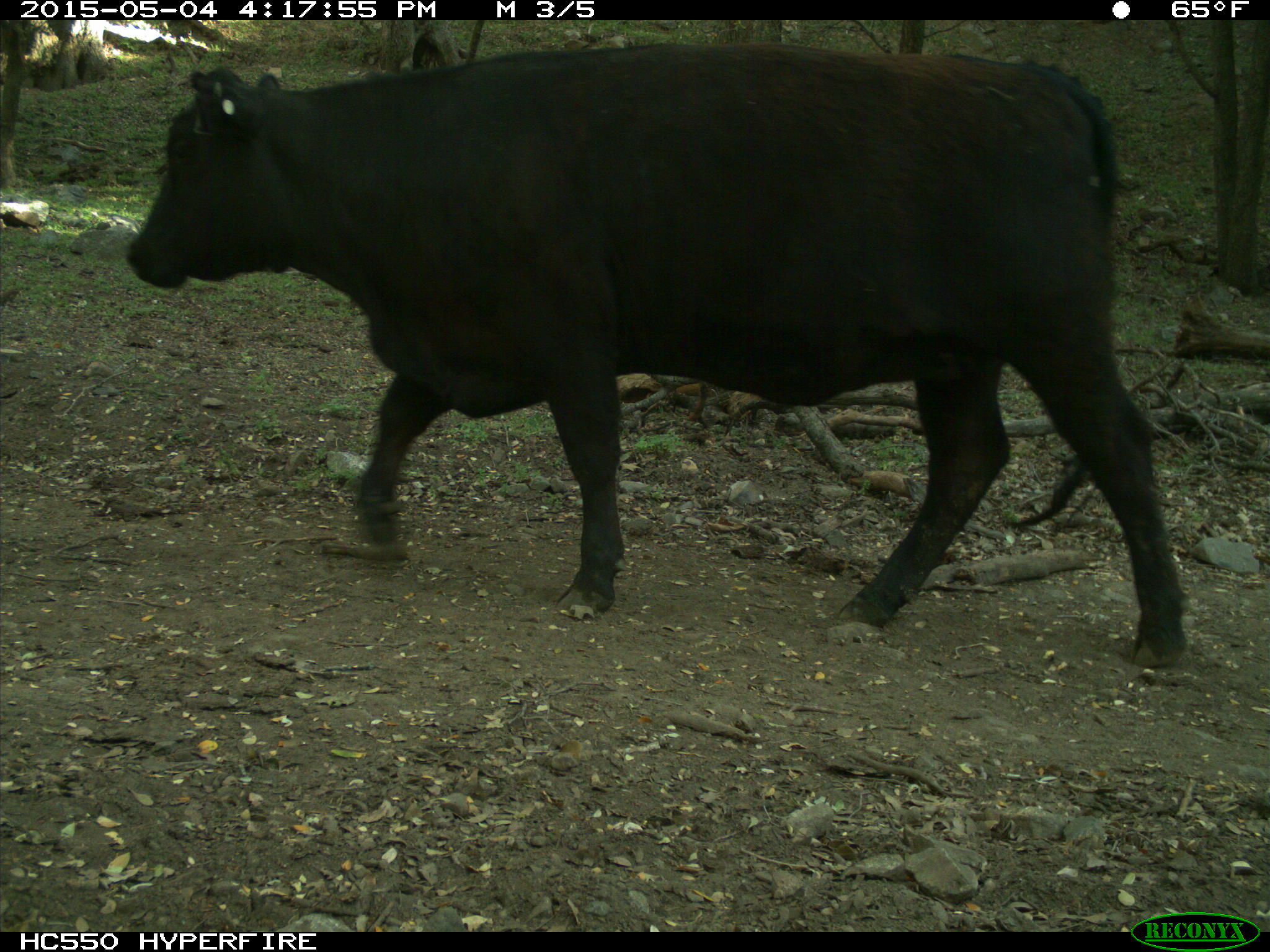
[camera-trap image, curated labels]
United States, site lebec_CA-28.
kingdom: Animalia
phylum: Chordata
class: Mammalia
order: Artiodactyla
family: Bovidae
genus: Bos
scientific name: Bos taurus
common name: domestic cow